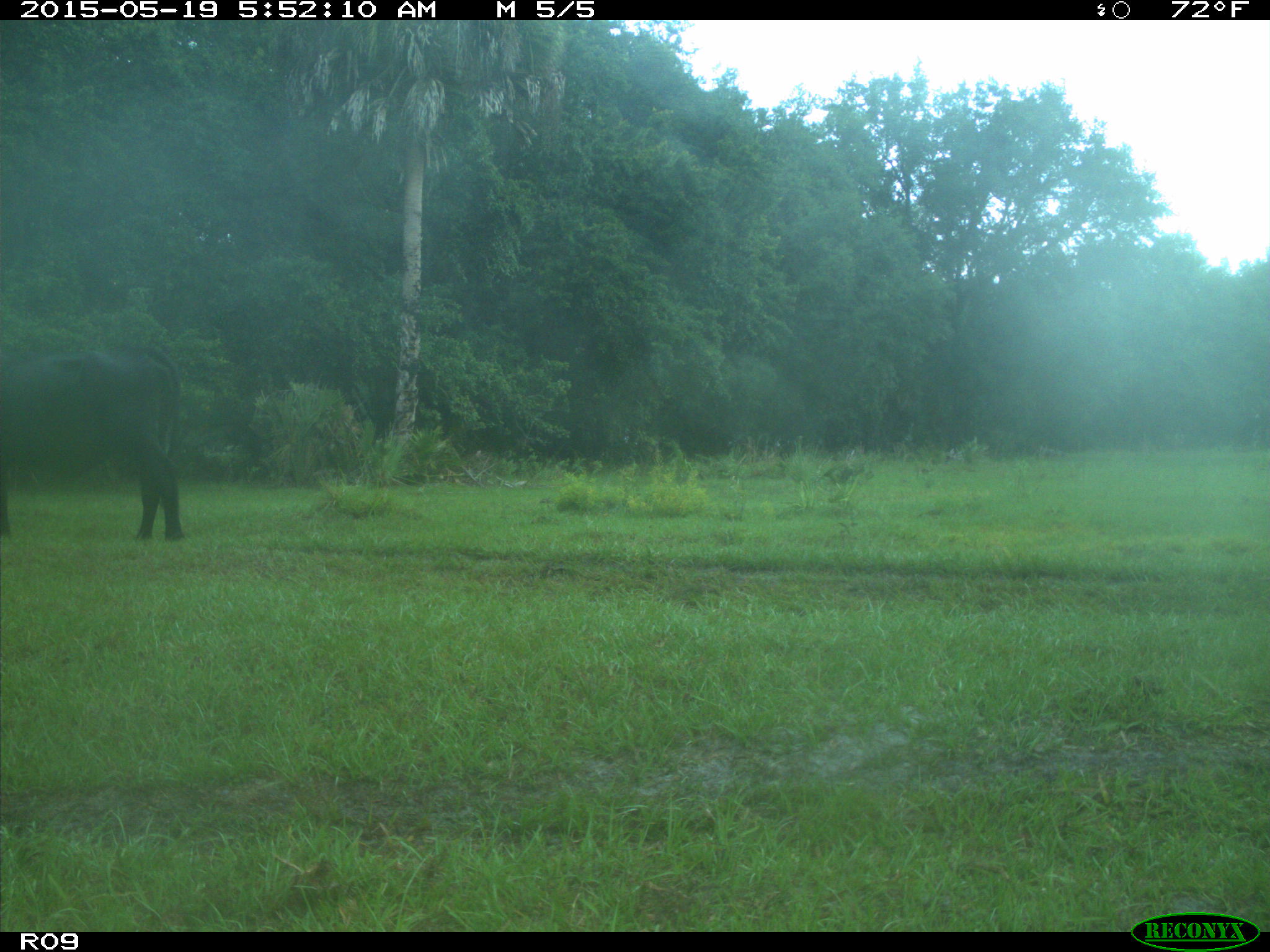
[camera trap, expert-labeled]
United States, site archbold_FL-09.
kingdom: Animalia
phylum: Chordata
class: Mammalia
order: Artiodactyla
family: Bovidae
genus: Bos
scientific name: Bos taurus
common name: domestic cow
Bos taurus (domestic cow).